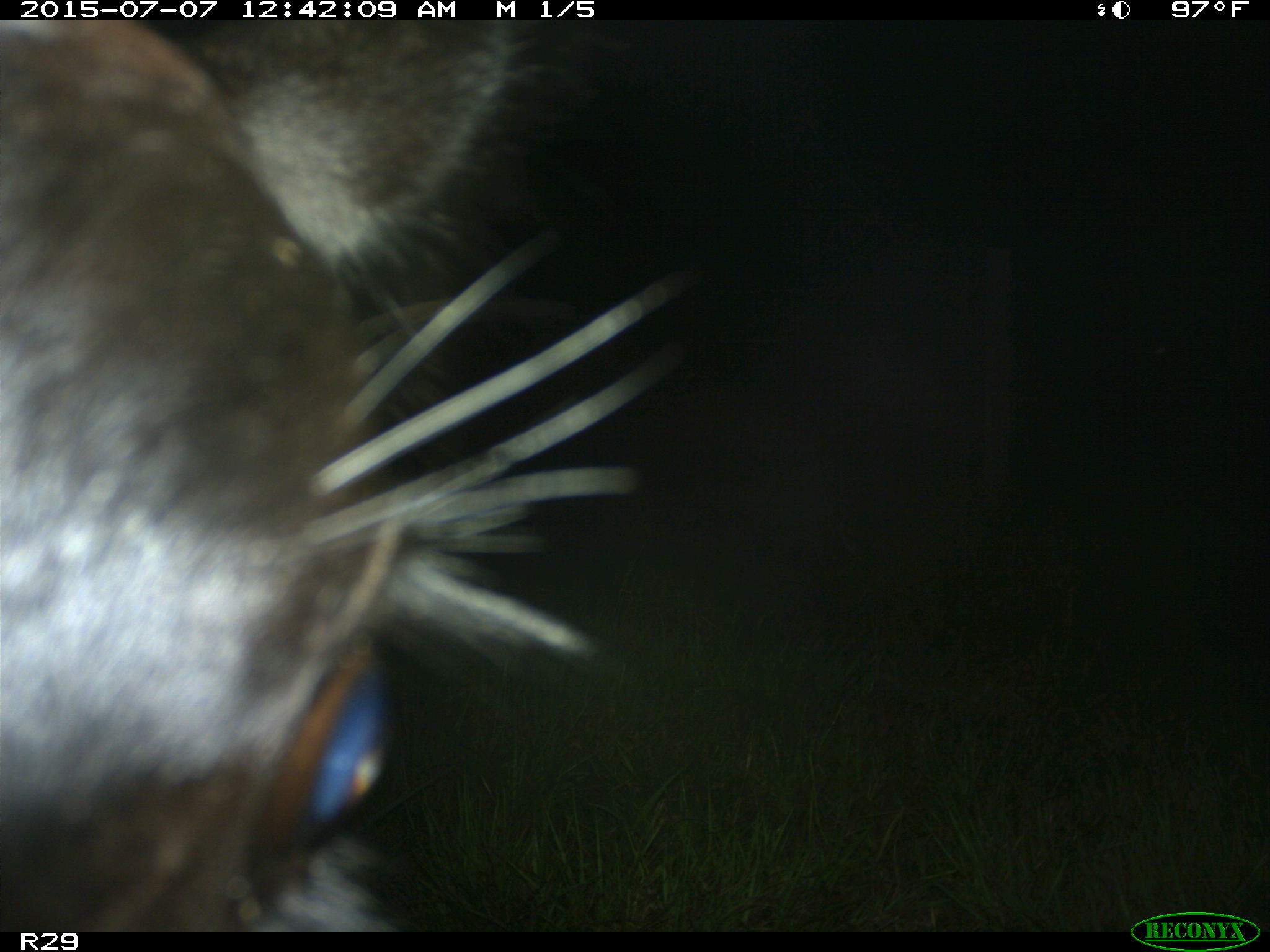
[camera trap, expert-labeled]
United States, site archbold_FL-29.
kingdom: Animalia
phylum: Chordata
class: Mammalia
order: Artiodactyla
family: Bovidae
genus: Bos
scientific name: Bos taurus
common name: domestic cow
Bos taurus (domestic cow).